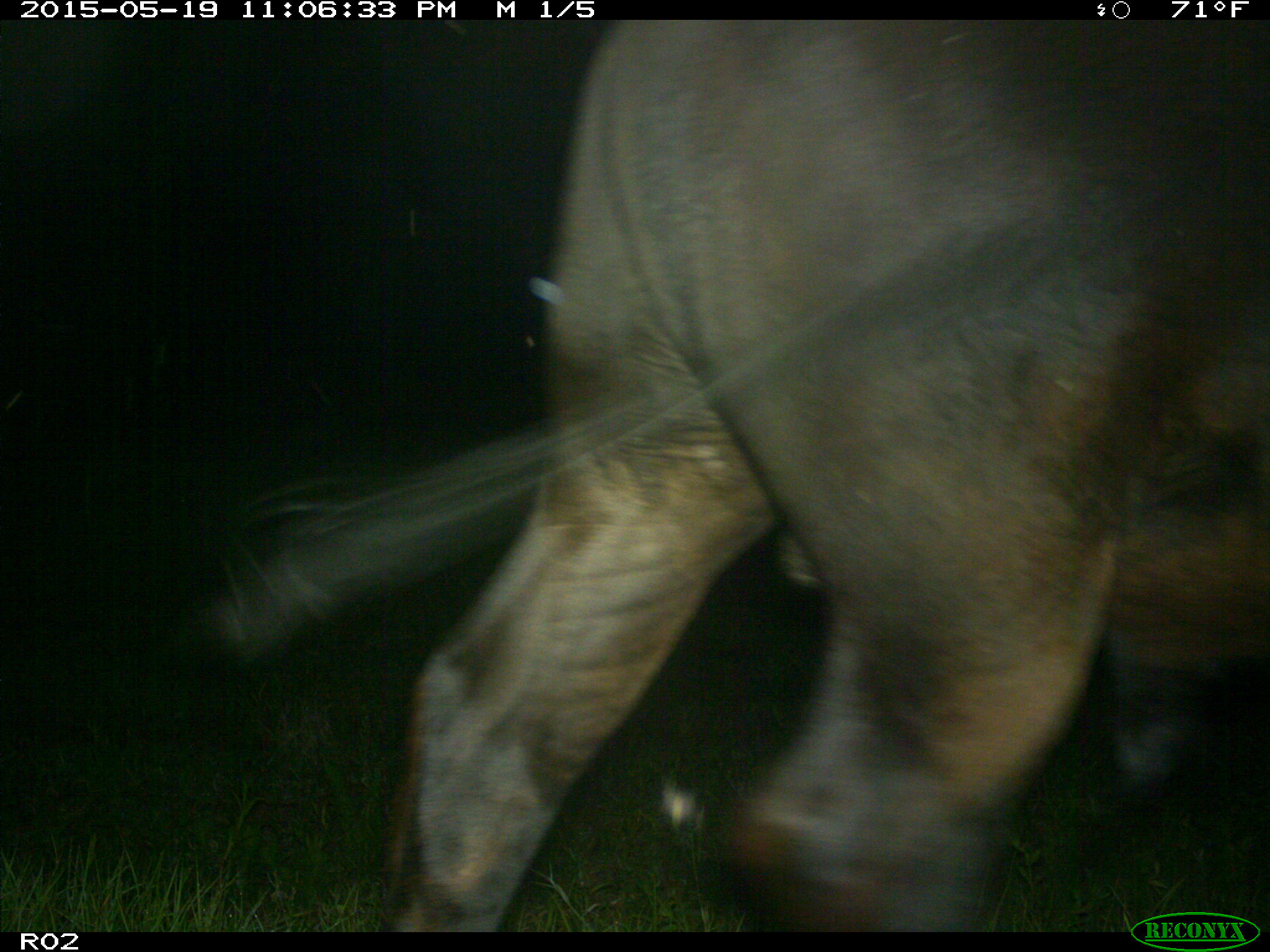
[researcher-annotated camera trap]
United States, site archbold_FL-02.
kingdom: Animalia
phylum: Chordata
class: Mammalia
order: Artiodactyla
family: Bovidae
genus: Bos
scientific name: Bos taurus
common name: domestic cow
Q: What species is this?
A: Bos taurus (domestic cow).